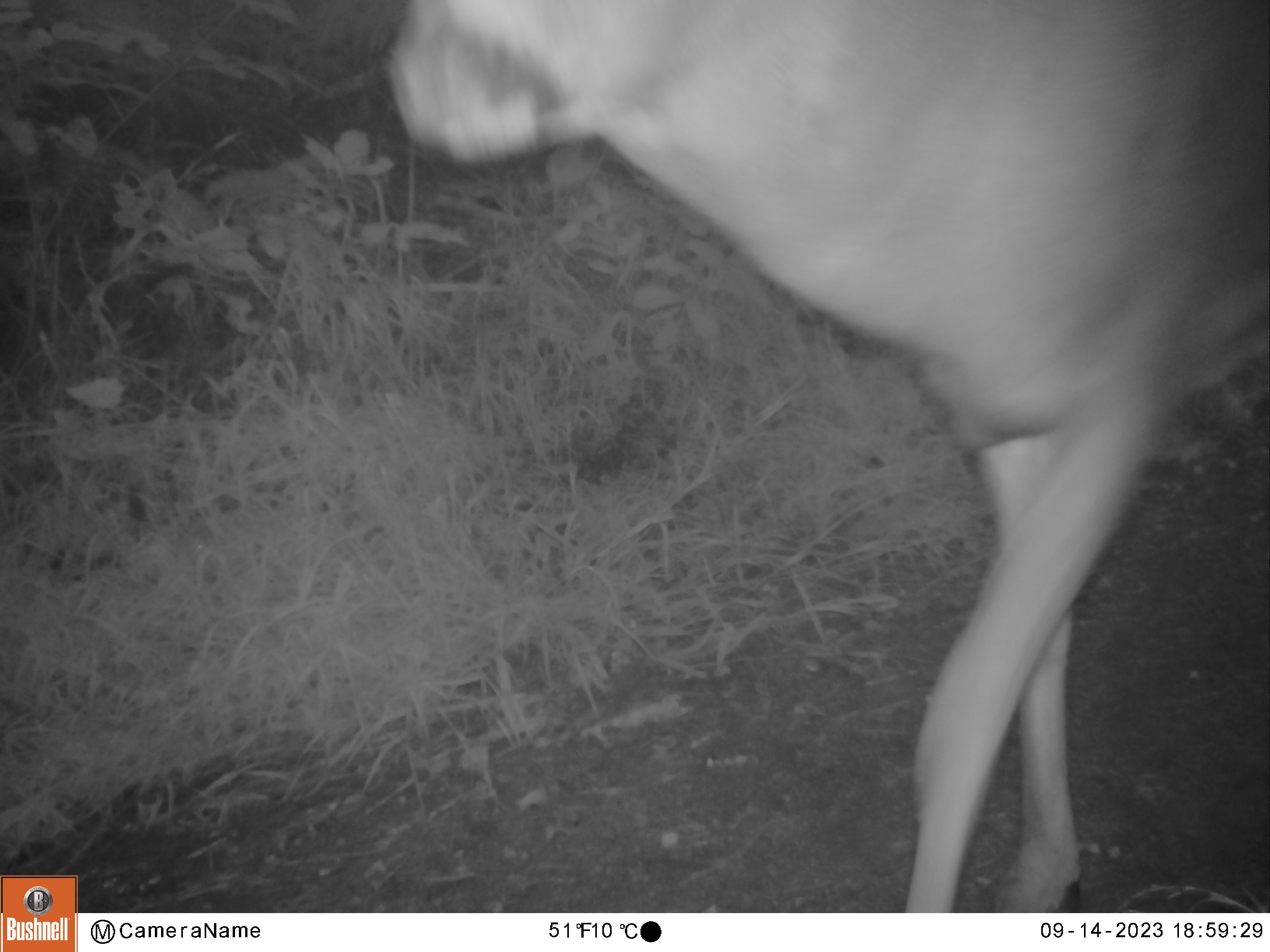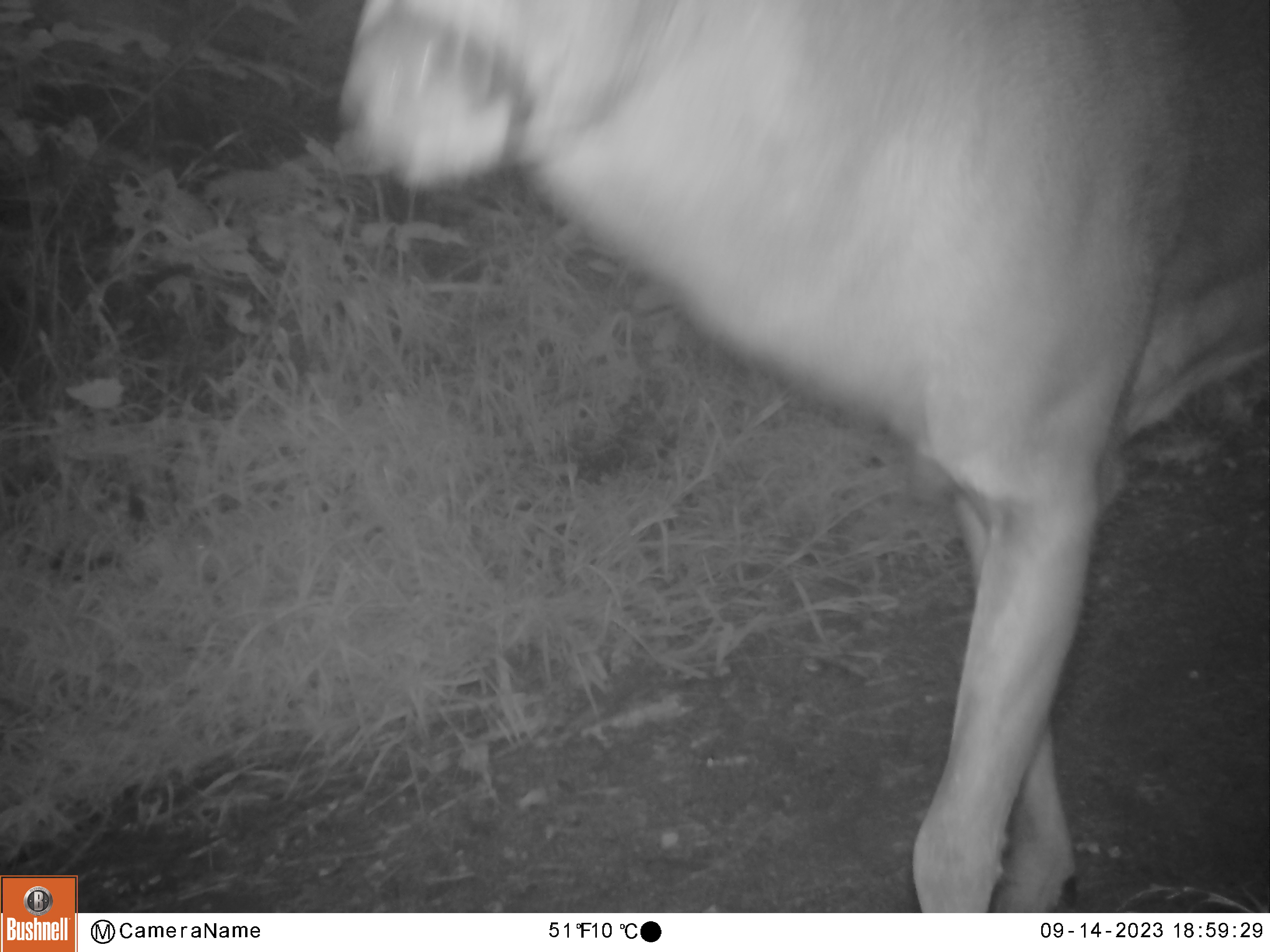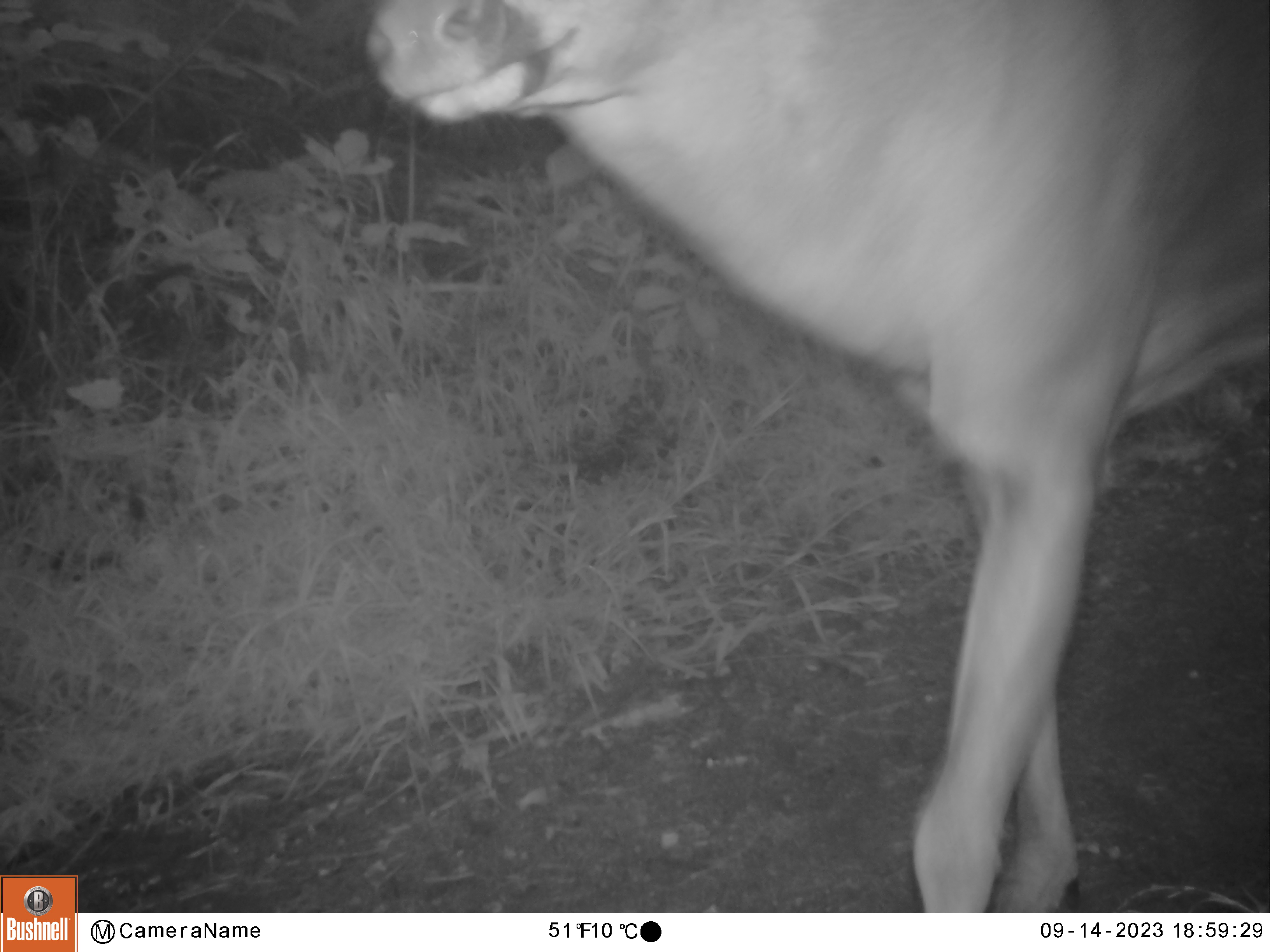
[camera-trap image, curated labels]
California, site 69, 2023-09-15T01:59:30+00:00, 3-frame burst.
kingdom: Animalia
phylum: Chordata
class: Mammalia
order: Artiodactyla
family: Cervidae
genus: Odocoileus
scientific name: Odocoileus hemionus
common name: mule deer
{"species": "mule deer (Odocoileus hemionus)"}